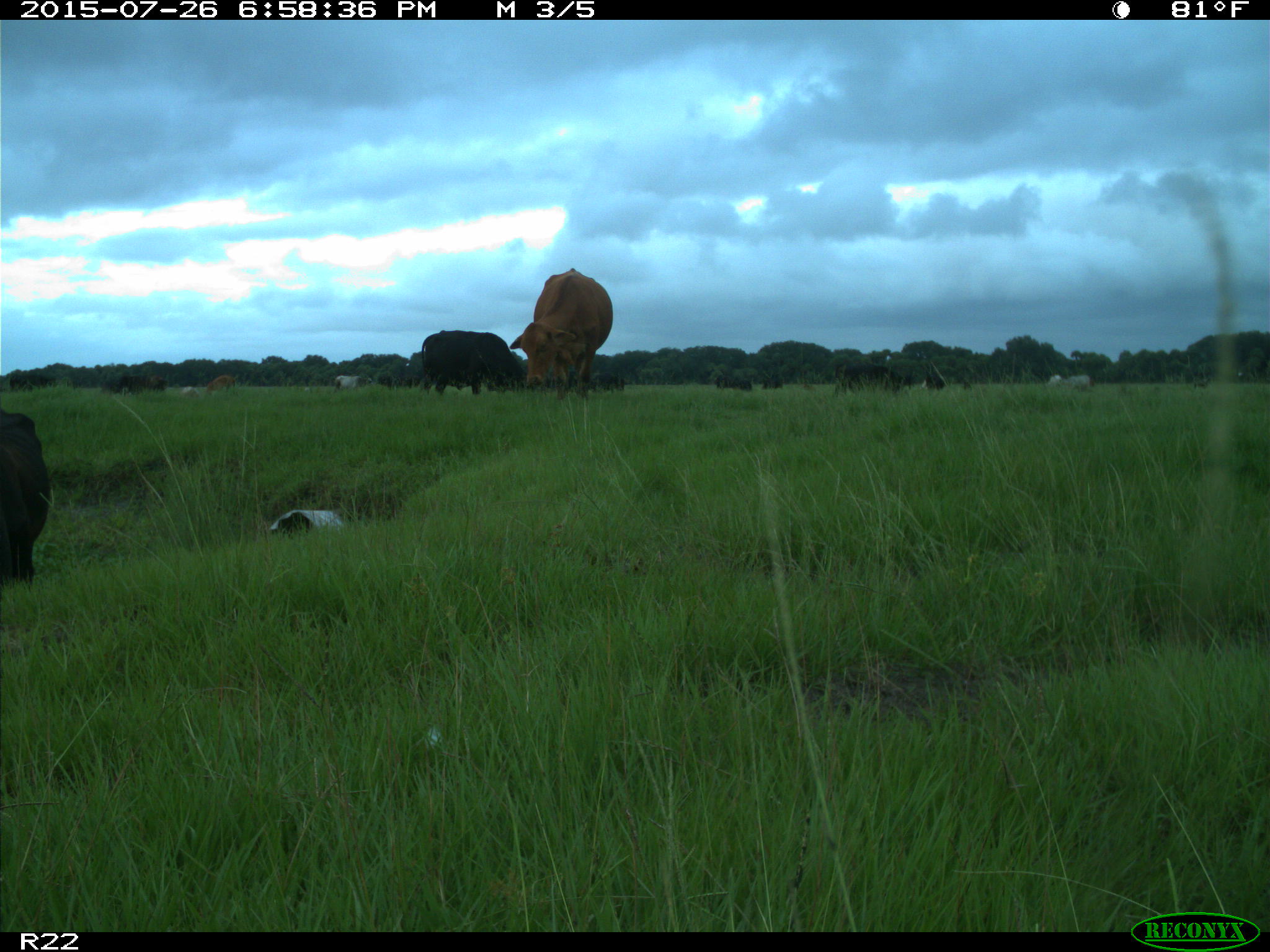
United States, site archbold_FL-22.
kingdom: Animalia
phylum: Chordata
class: Mammalia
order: Artiodactyla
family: Bovidae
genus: Bos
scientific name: Bos taurus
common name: domestic cow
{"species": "Bos taurus (domestic cow)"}